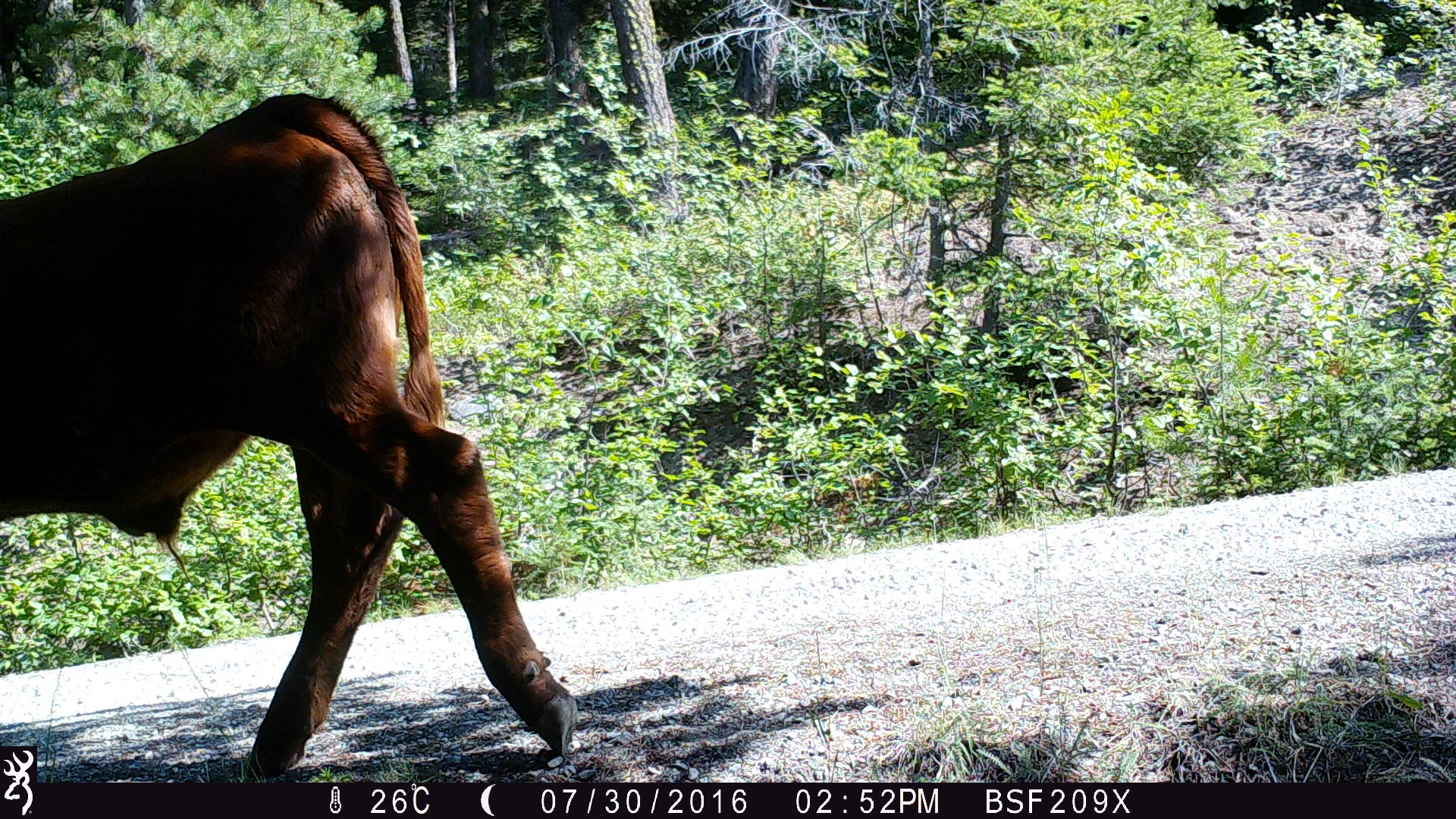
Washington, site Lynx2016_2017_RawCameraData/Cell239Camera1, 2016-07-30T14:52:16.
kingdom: Animalia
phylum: Chordata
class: Mammalia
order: Artiodactyla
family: Bovidae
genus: Bos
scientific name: Bos taurus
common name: domestic cattle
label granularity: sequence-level